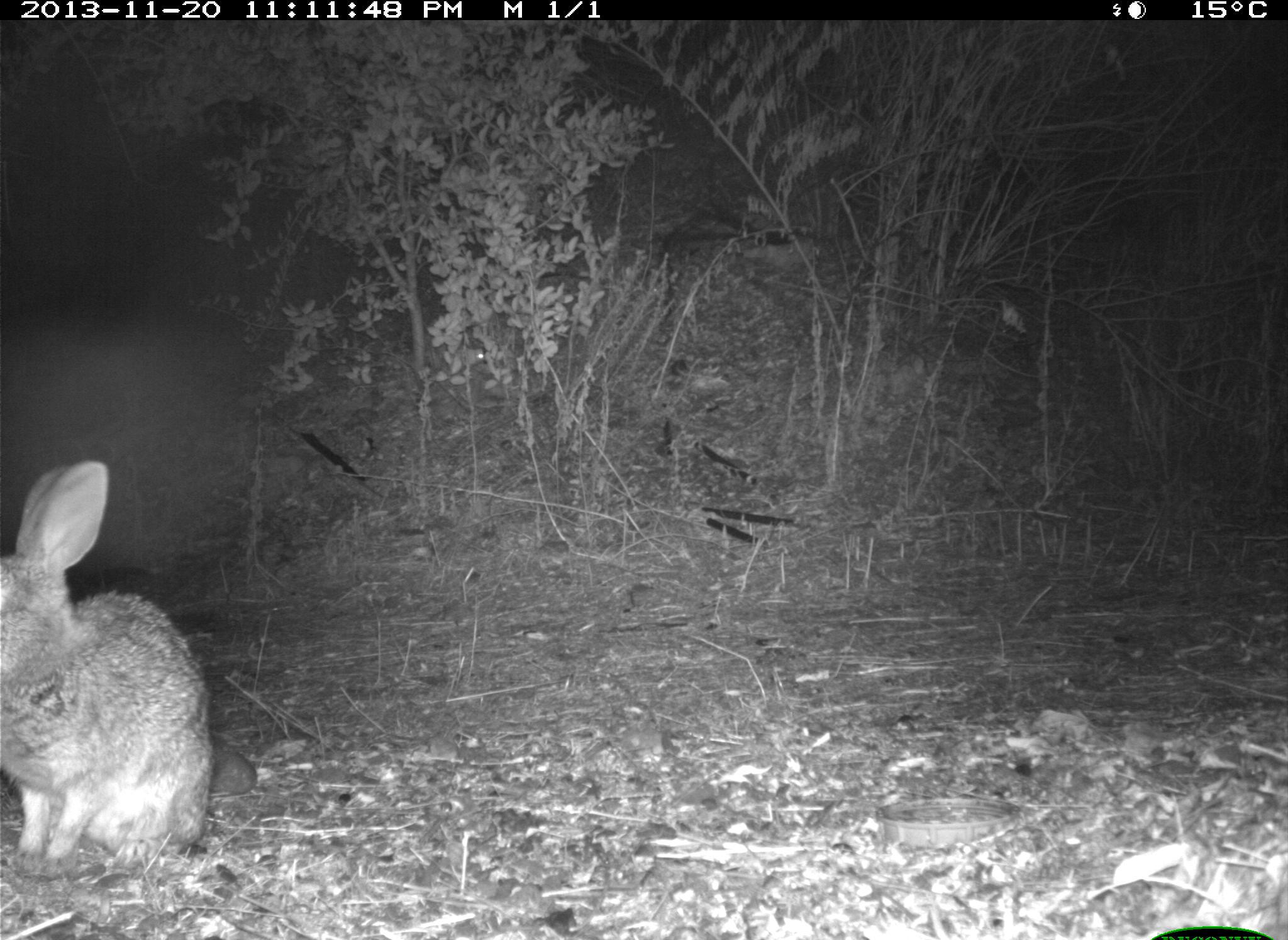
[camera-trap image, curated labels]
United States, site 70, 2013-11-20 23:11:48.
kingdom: Animalia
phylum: Chordata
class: Mammalia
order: Lagomorpha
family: Leporidae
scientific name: Leporidae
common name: rabbits and hares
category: rabbit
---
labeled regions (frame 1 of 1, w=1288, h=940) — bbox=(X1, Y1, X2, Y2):
rabbit: bbox=(0, 457, 213, 876)